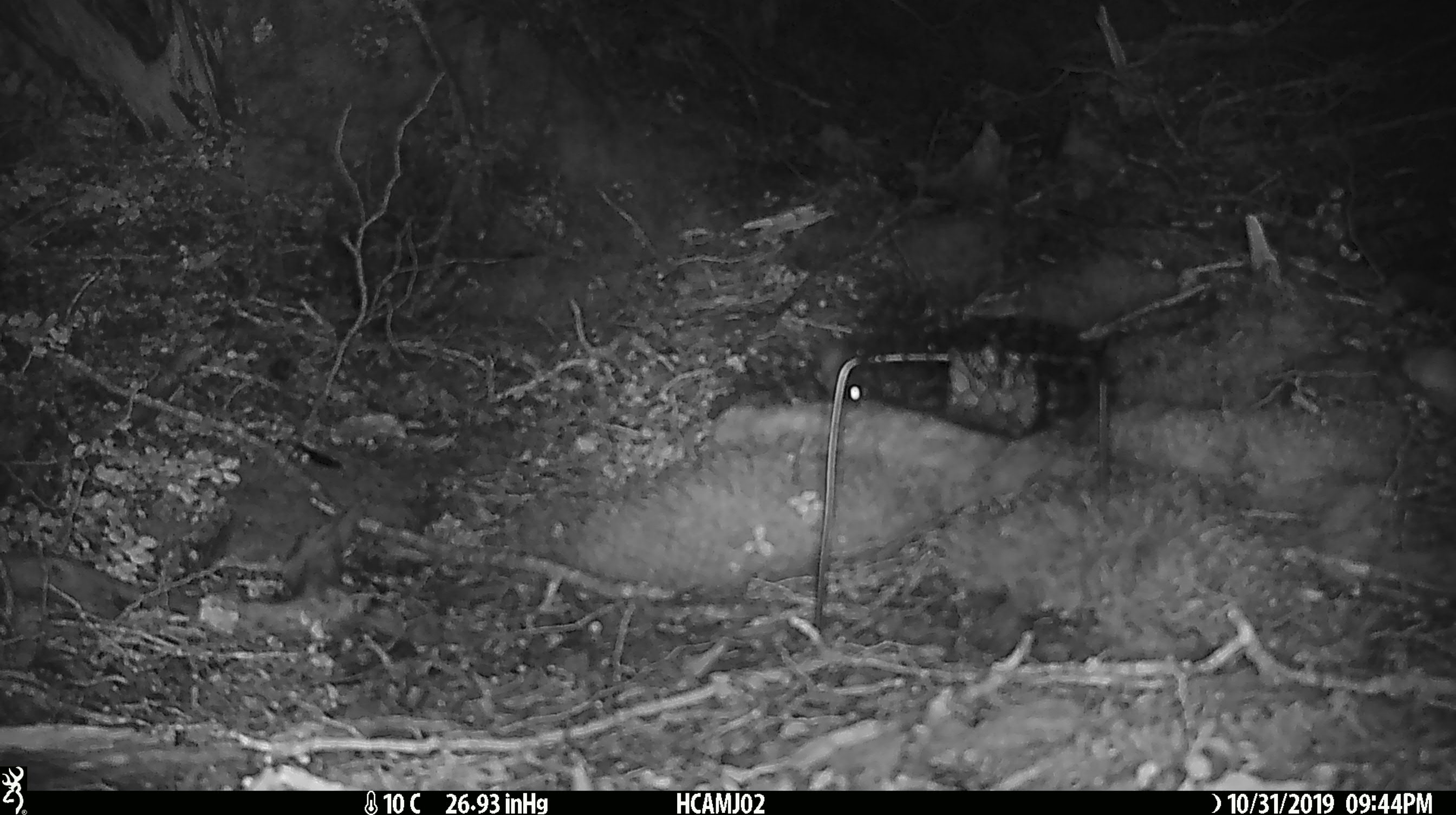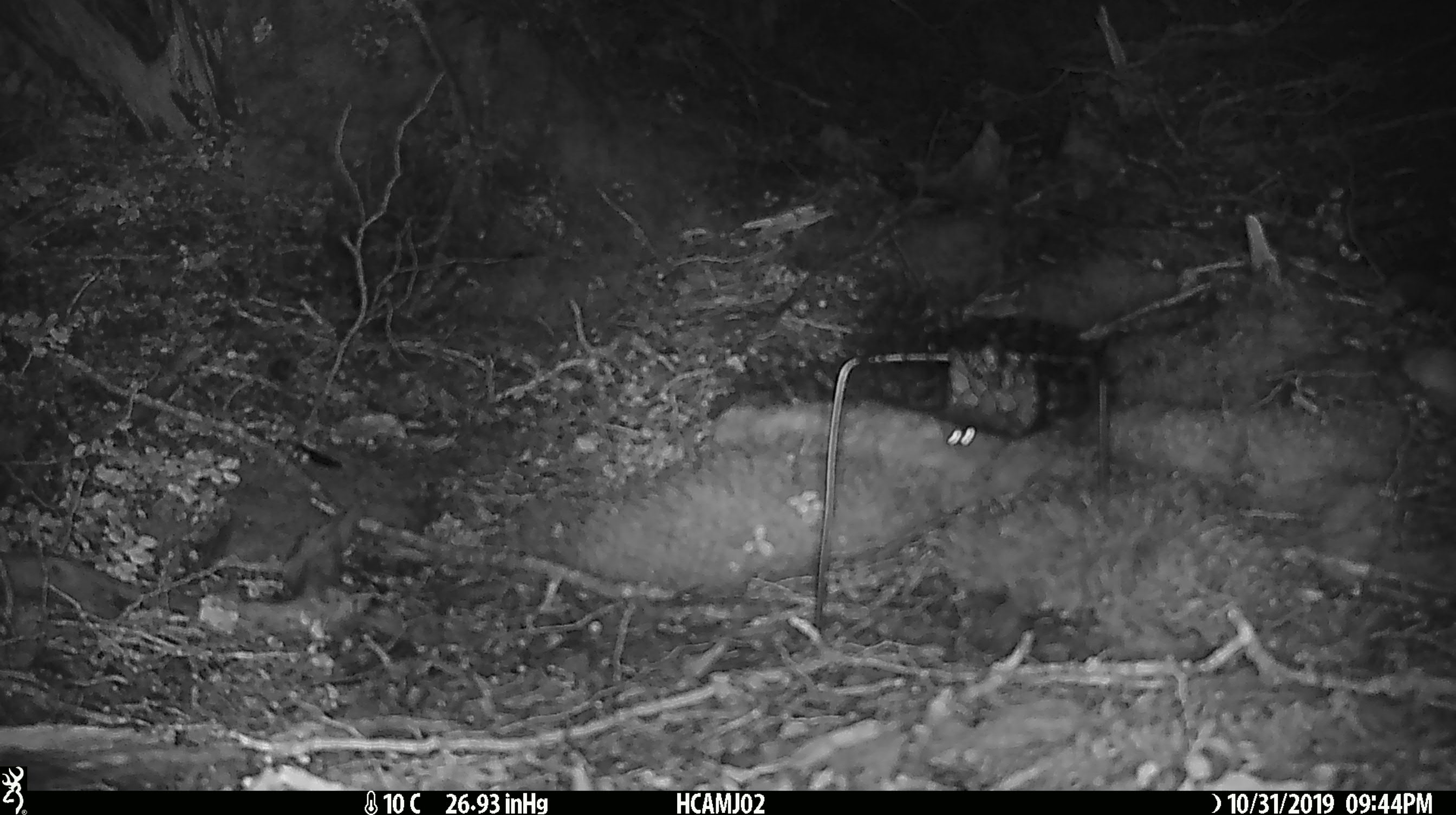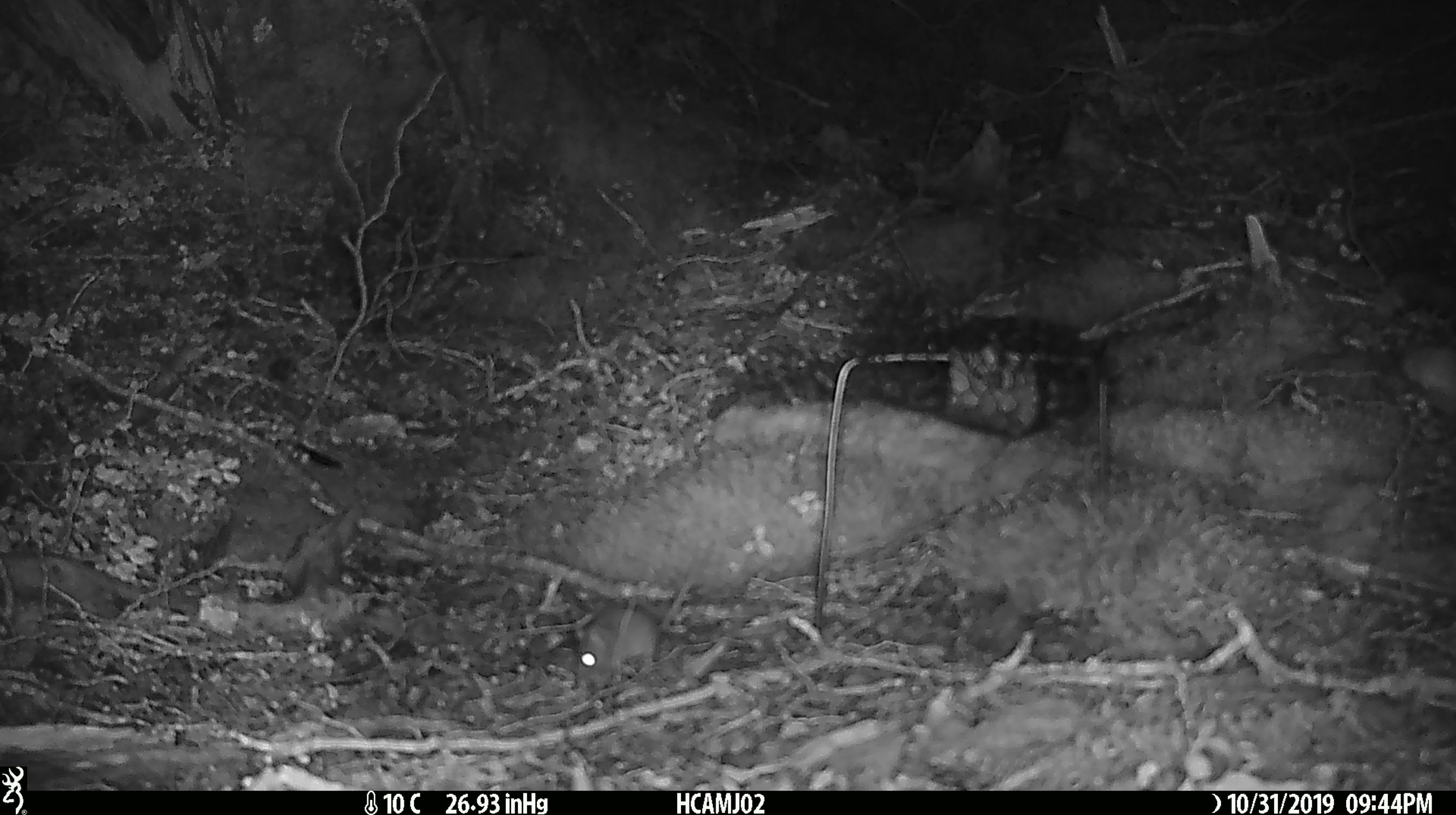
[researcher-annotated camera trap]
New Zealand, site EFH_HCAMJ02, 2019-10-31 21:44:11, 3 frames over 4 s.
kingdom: Animalia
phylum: Chordata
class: Mammalia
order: Rodentia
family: Muridae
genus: Mus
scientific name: Mus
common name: mouse